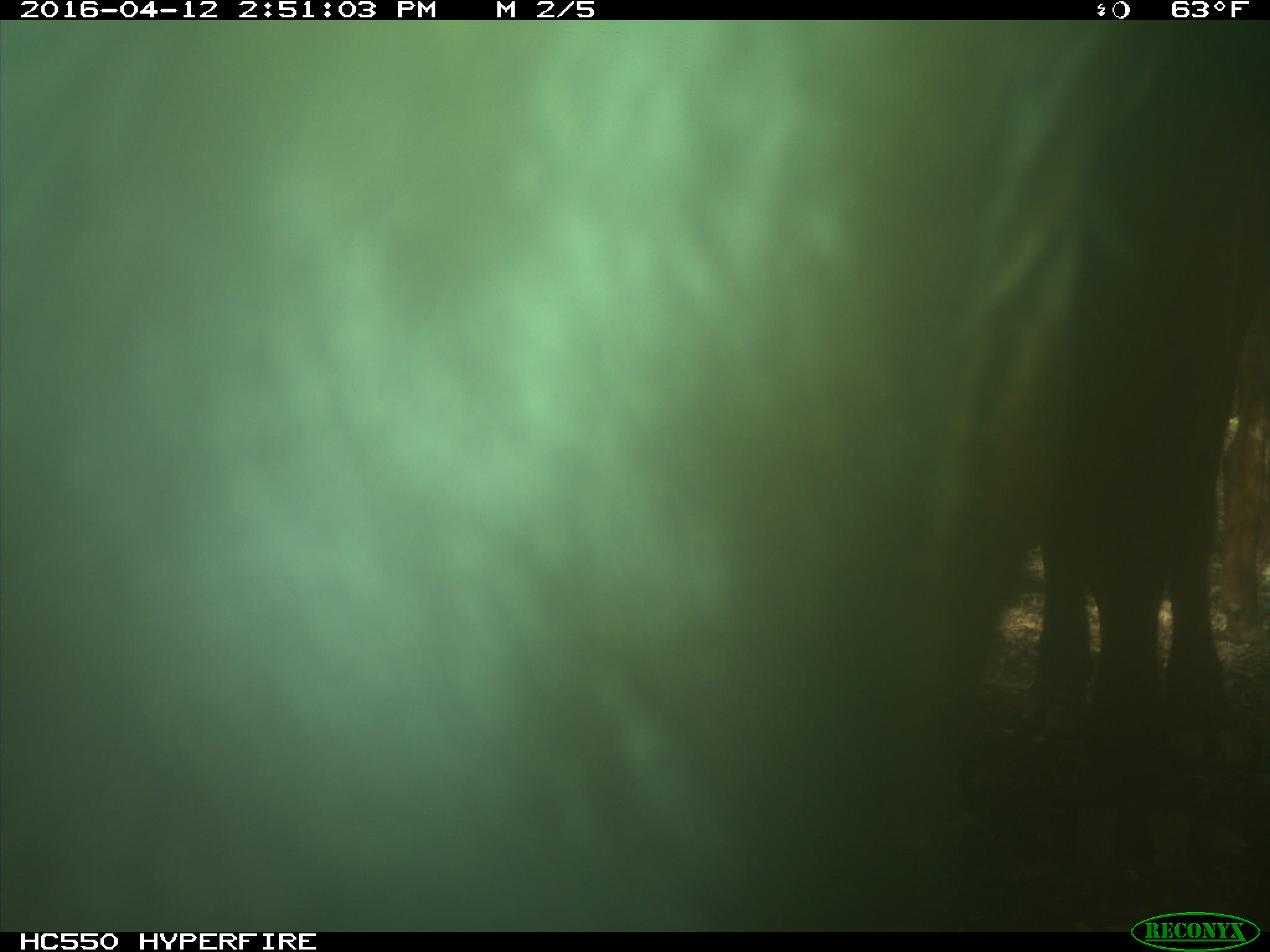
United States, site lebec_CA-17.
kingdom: Animalia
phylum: Chordata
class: Mammalia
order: Artiodactyla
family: Bovidae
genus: Bos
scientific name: Bos taurus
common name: domestic cow